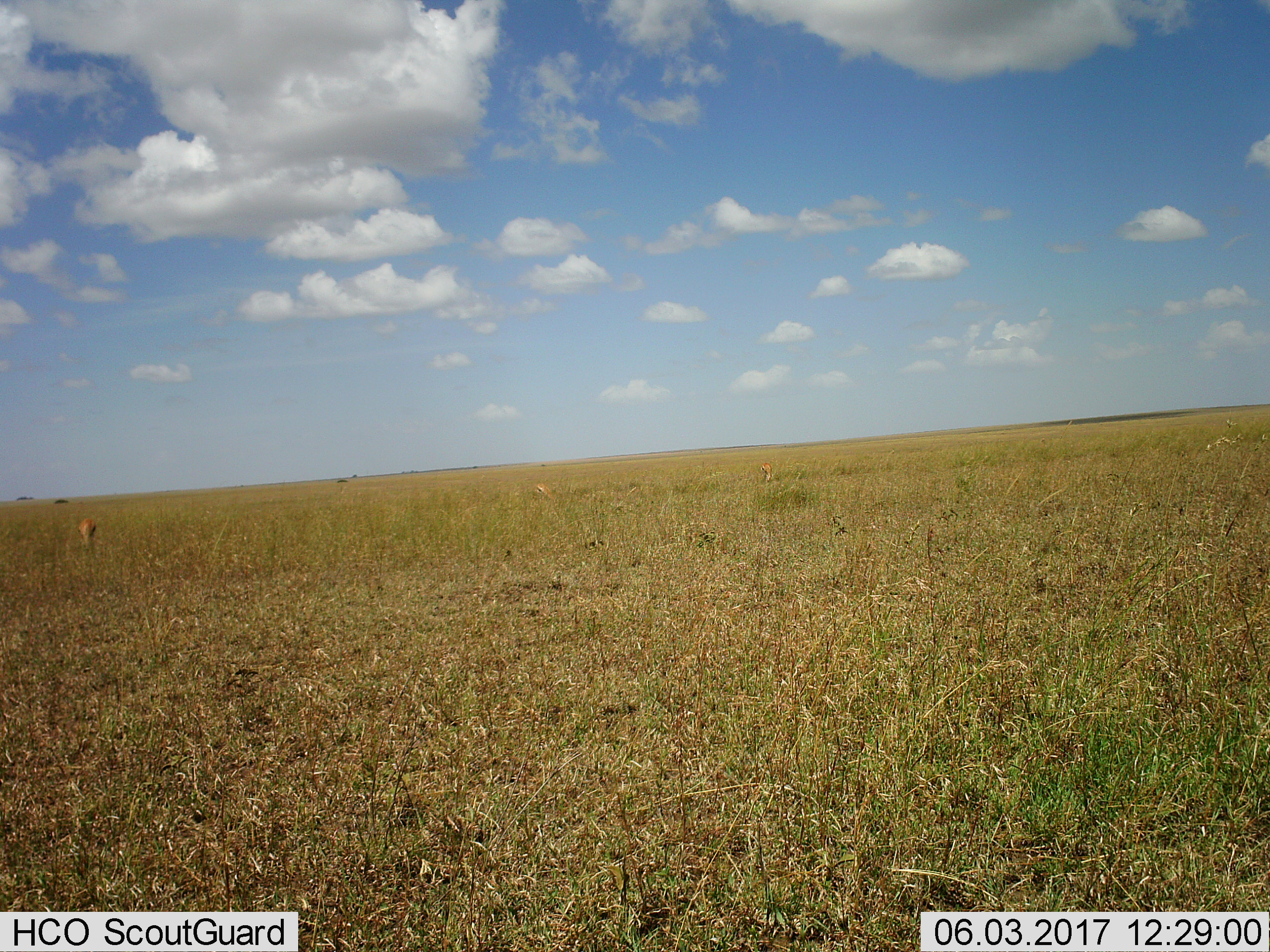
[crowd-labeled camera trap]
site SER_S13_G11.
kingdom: Animalia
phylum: Chordata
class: Mammalia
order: Artiodactyla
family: Bovidae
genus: Eudorcas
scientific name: Eudorcas thomsonii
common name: thomson's gazelle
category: gazellethomsons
Gazellethomsons (thomson's gazelle) (Eudorcas thomsonii), count 3. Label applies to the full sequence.